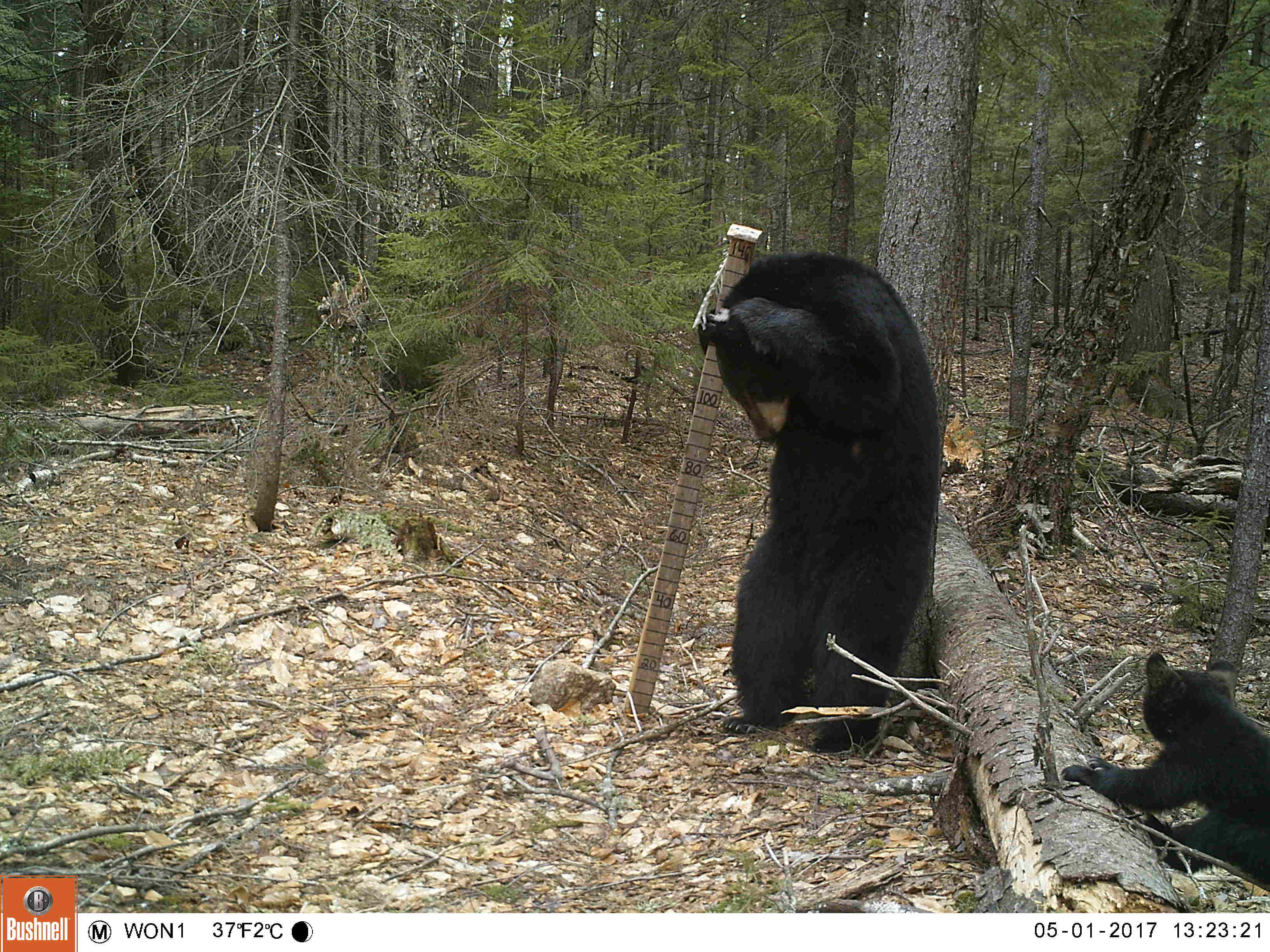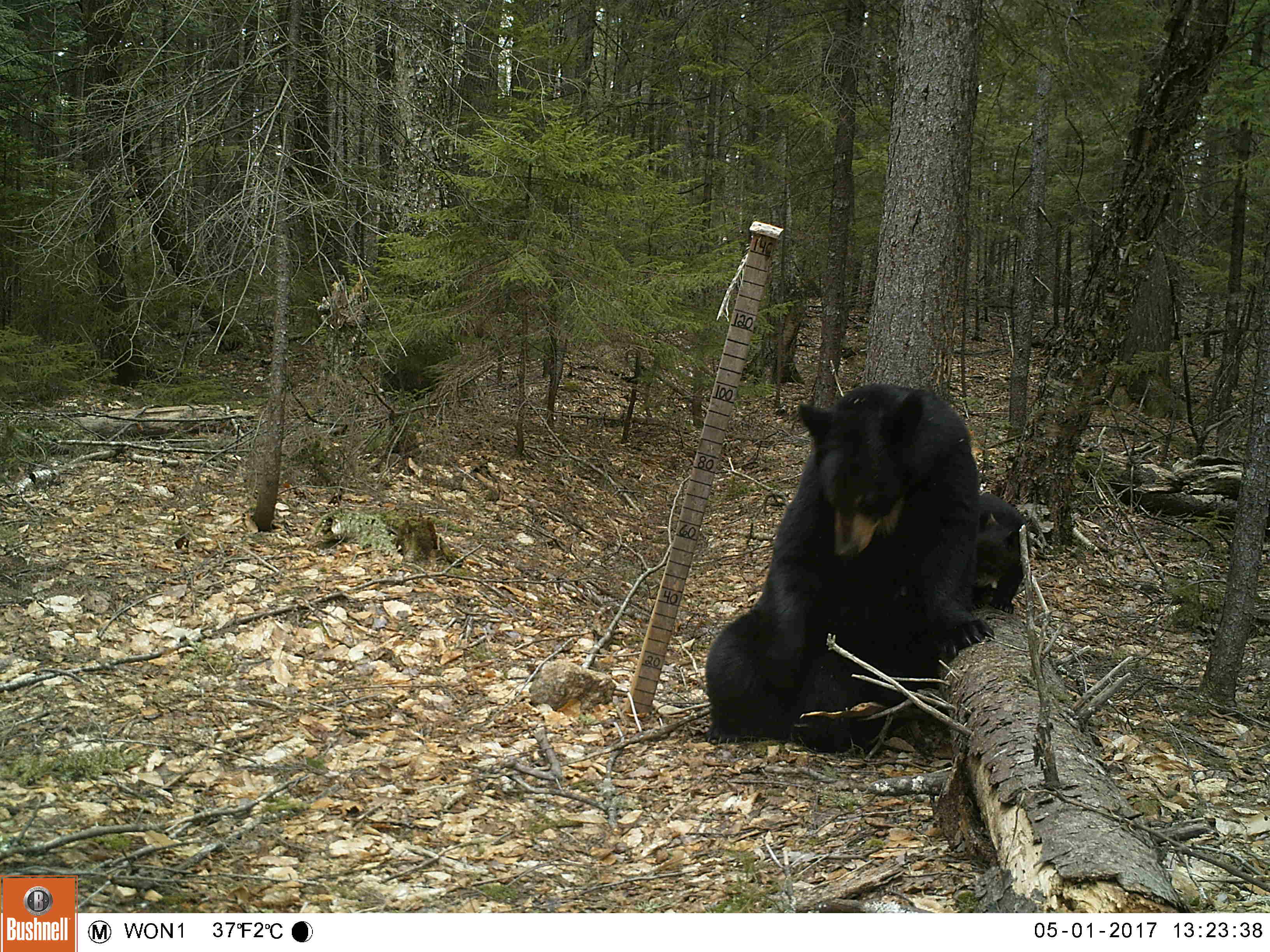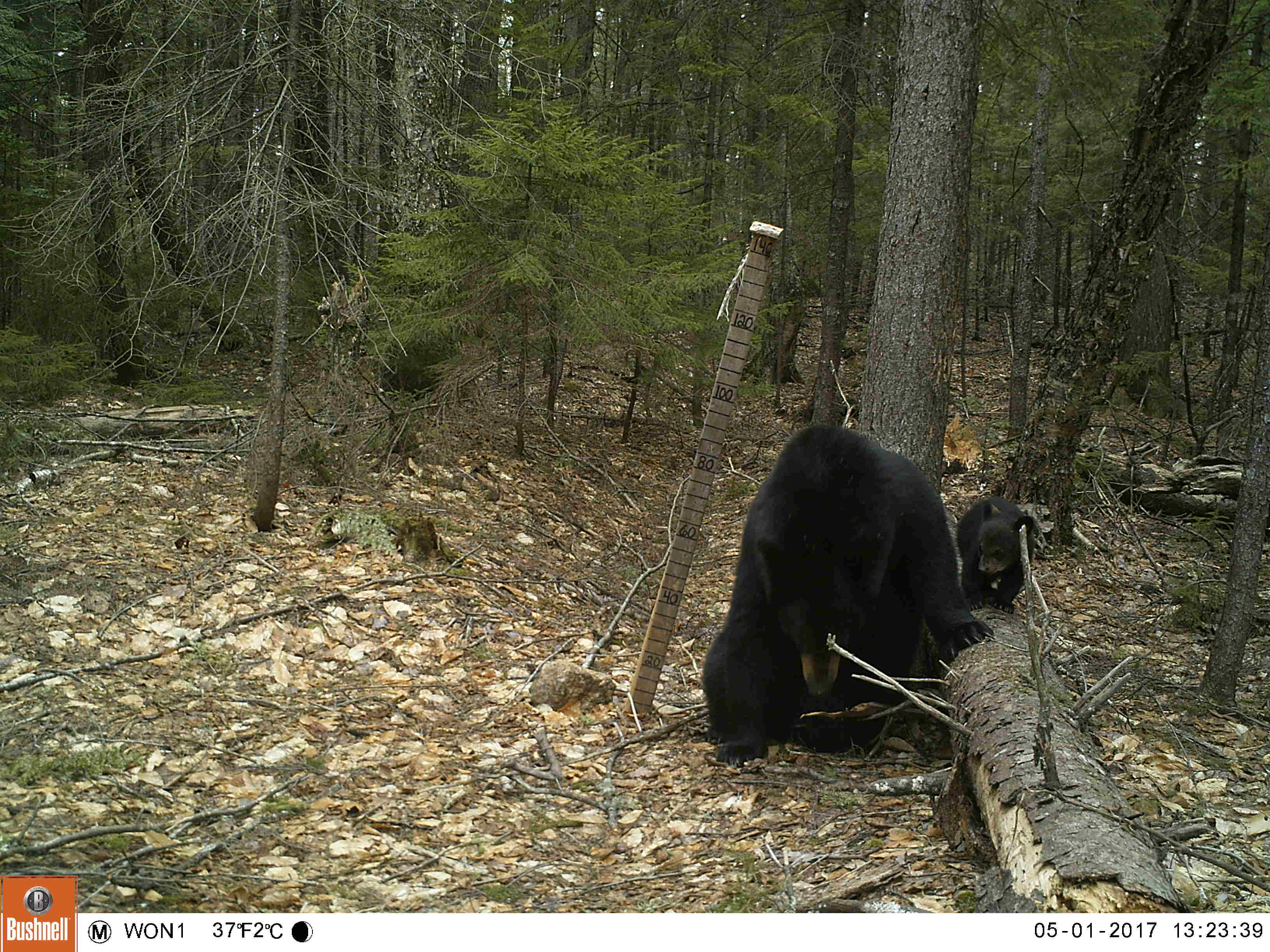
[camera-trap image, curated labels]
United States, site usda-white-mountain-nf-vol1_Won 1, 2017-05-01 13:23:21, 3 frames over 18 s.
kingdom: Animalia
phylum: Chordata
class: Mammalia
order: Carnivora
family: Ursidae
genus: Ursus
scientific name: Ursus americanus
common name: black bear